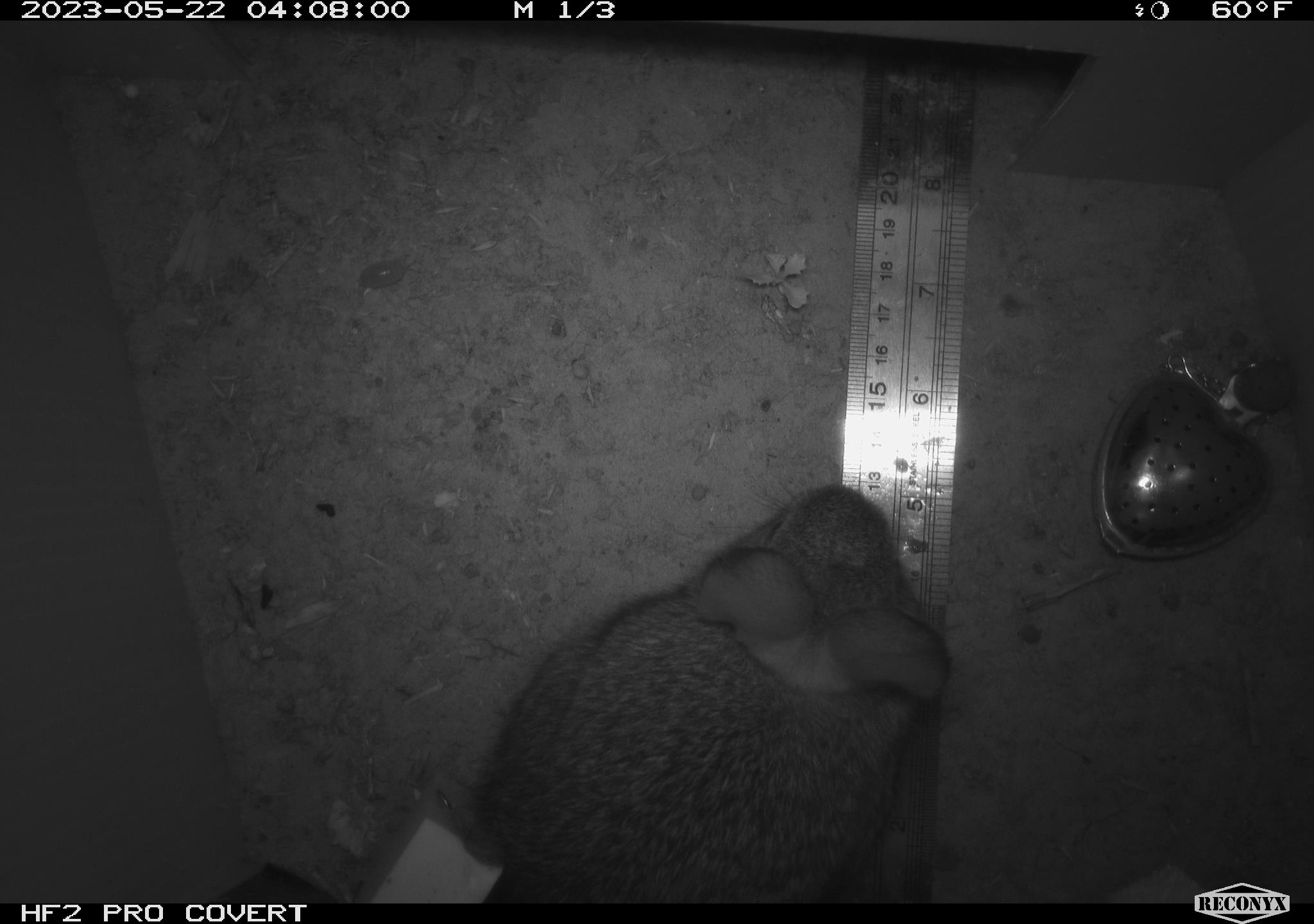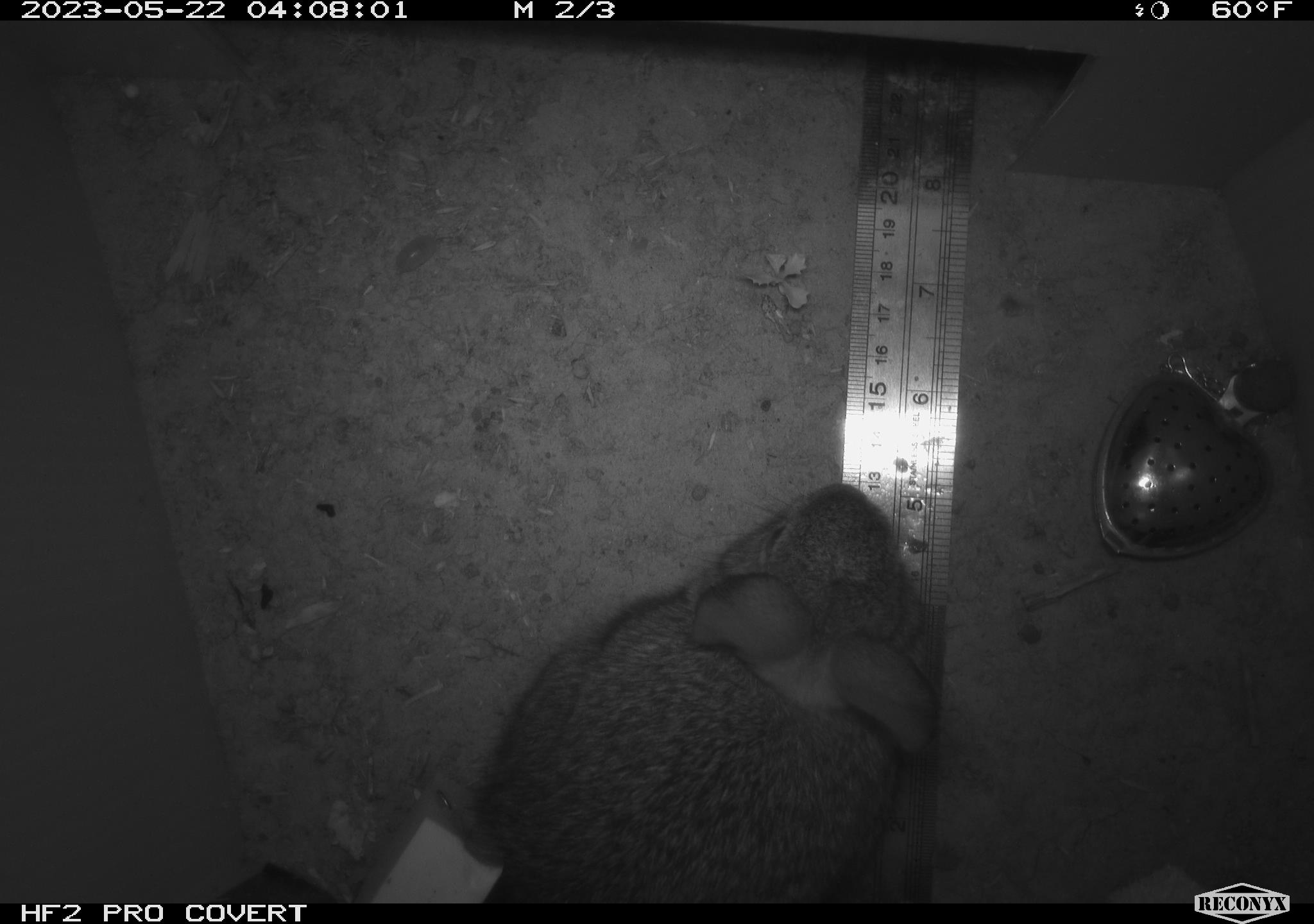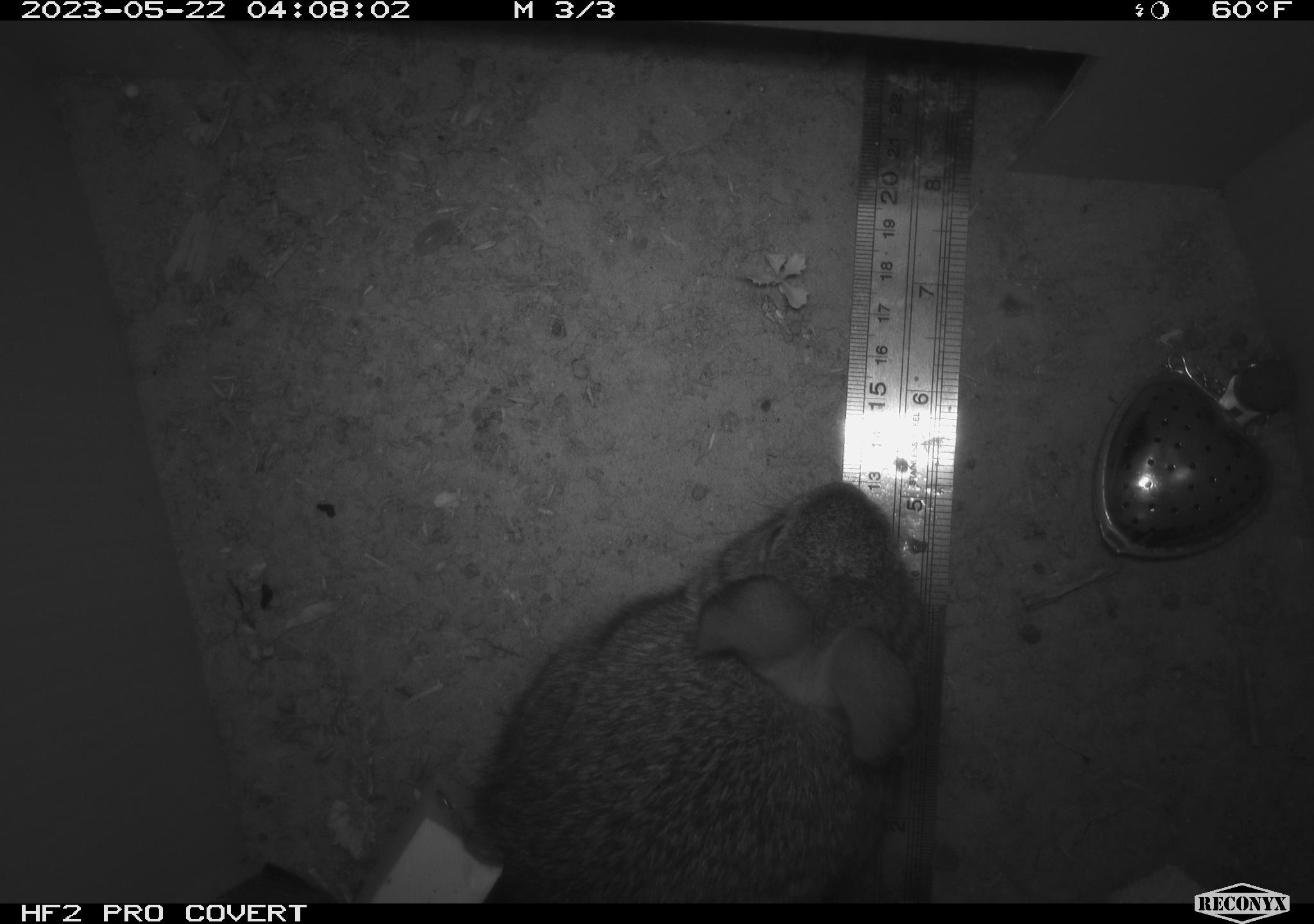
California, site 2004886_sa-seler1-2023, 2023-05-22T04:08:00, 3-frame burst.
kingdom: Animalia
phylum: Chordata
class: Mammalia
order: Lagomorpha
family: Leporidae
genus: Sylvilagus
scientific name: Sylvilagus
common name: cottontail rabbits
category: sylvilagus species